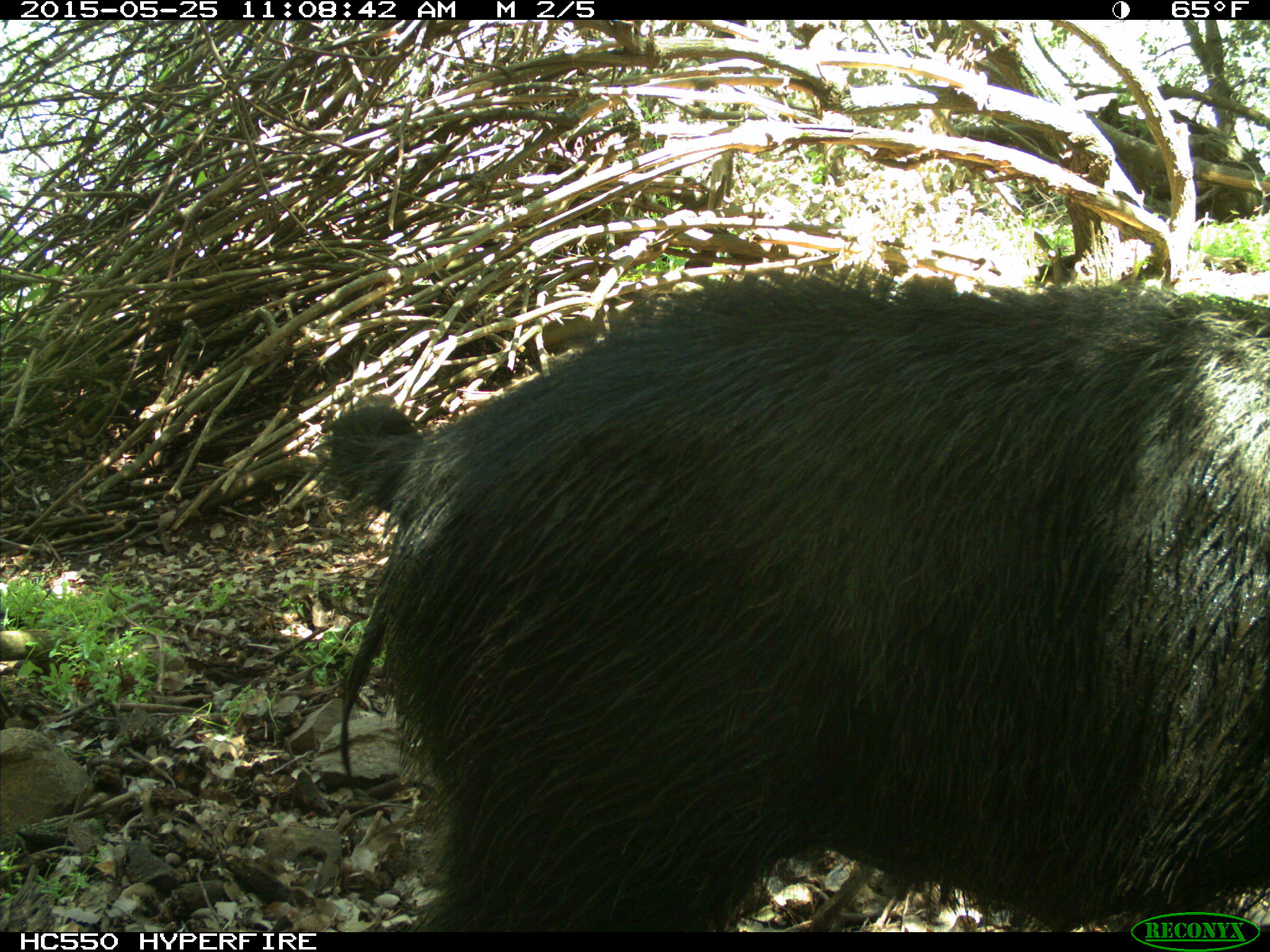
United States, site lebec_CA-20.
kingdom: Animalia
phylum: Chordata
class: Mammalia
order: Artiodactyla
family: Suidae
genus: Sus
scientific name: Sus scrofa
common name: wild boar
Sus scrofa (wild boar).